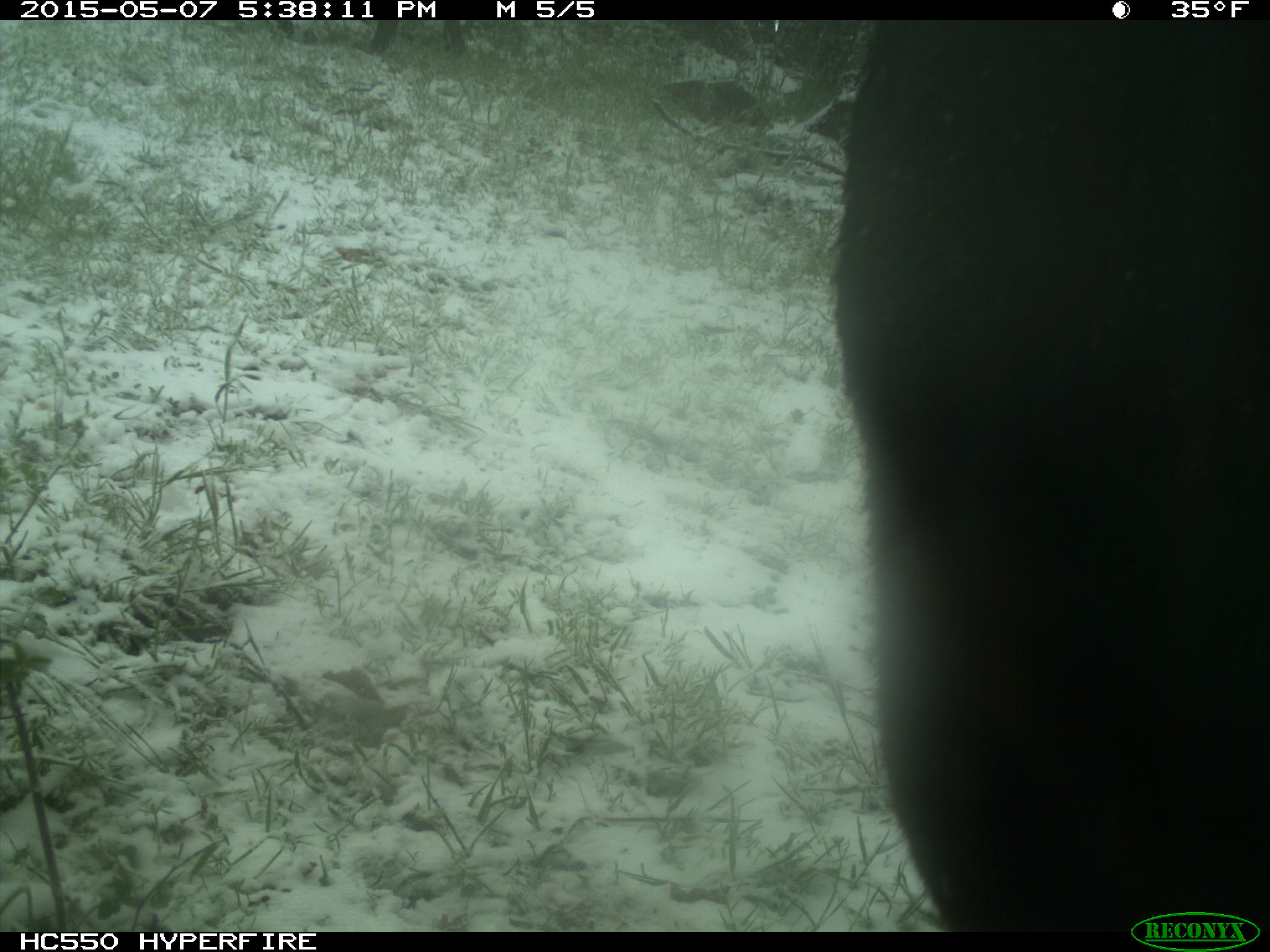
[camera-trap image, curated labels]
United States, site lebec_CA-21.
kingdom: Animalia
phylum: Chordata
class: Mammalia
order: Artiodactyla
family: Bovidae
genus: Bos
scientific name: Bos taurus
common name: domestic cow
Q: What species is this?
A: Bos taurus (domestic cow).